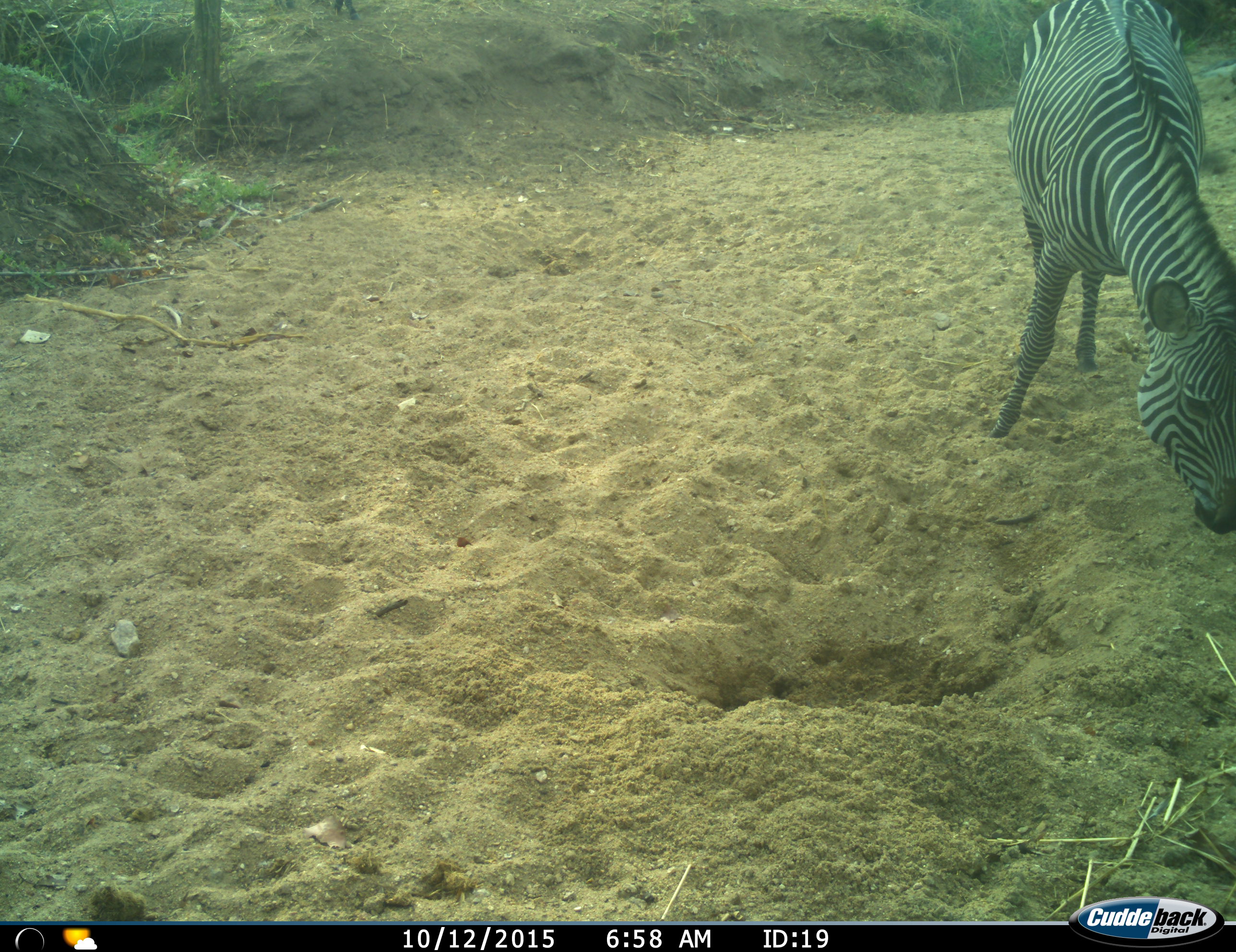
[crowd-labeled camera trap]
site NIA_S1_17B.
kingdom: Animalia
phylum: Chordata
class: Mammalia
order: Perissodactyla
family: Equidae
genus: Equus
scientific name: Equus quagga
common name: plains zebra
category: zebraplains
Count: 1.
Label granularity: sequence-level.